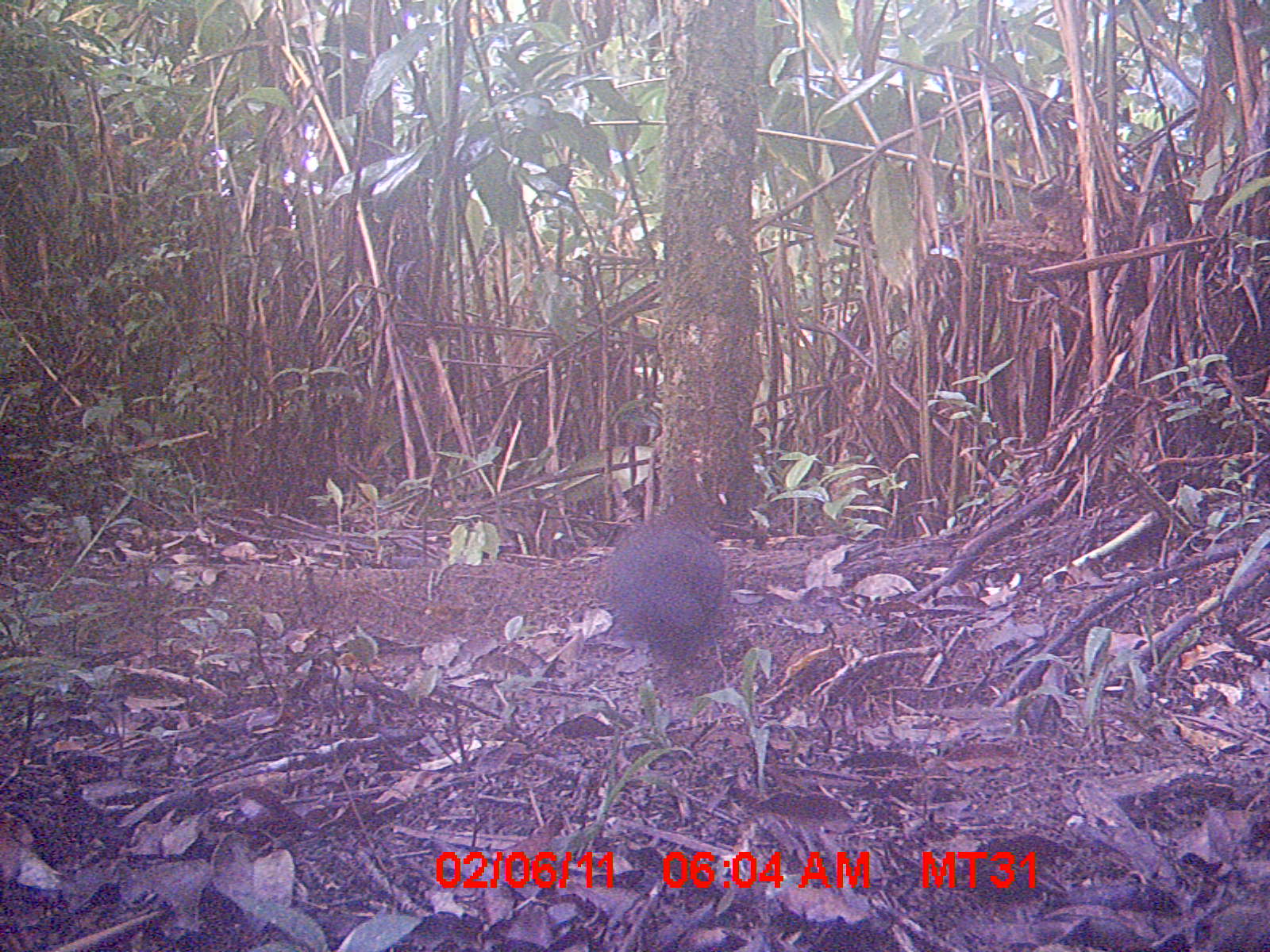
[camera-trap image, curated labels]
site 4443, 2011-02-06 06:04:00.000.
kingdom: Animalia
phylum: Chordata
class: Aves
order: Cuculiformes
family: Cuculidae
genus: Coua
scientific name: Coua serriana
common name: red-breasted coua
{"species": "Coua serriana (red-breasted coua)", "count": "2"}